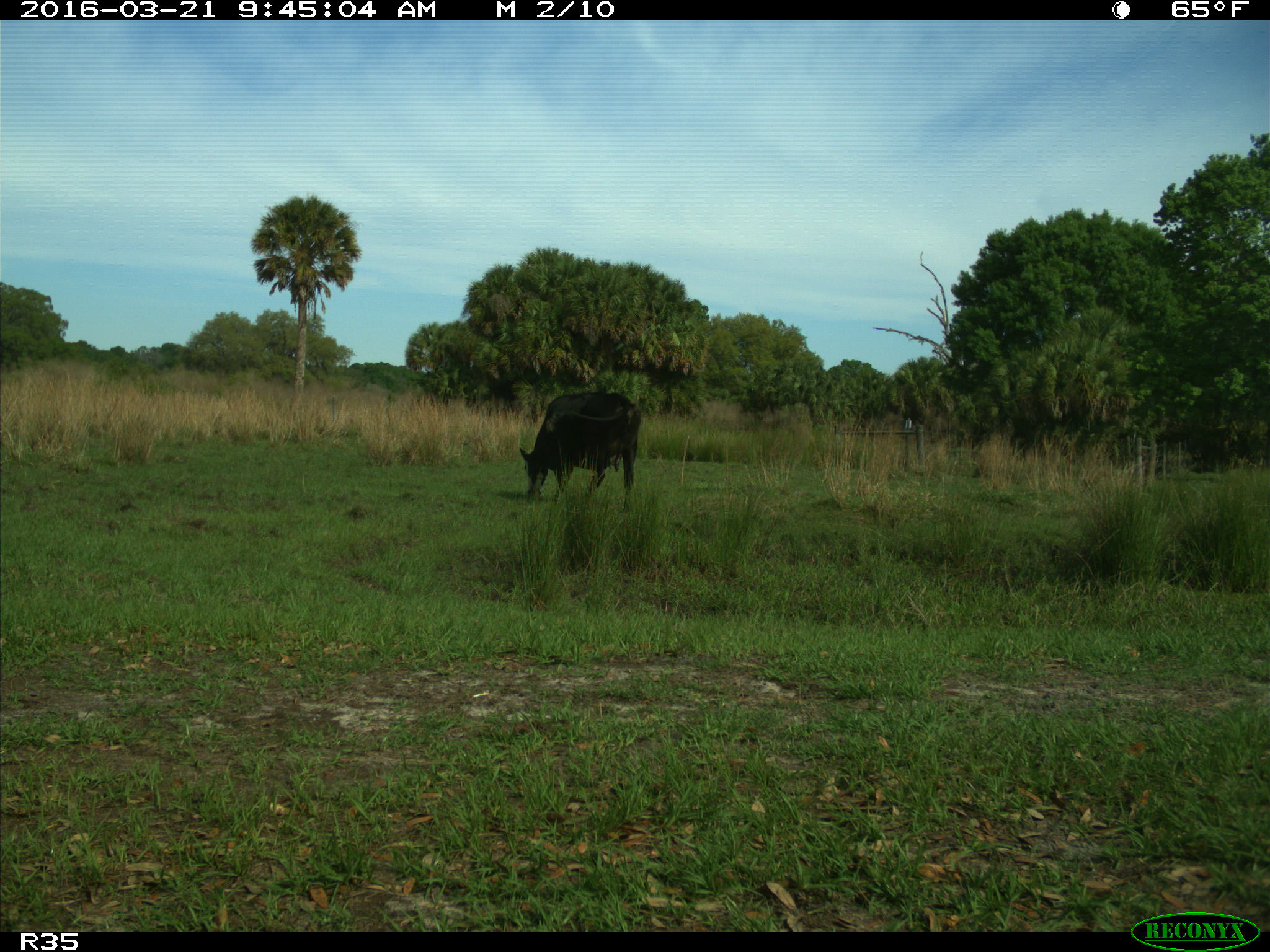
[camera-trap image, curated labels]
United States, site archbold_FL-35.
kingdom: Animalia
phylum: Chordata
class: Mammalia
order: Artiodactyla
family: Bovidae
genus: Bos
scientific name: Bos taurus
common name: domestic cow